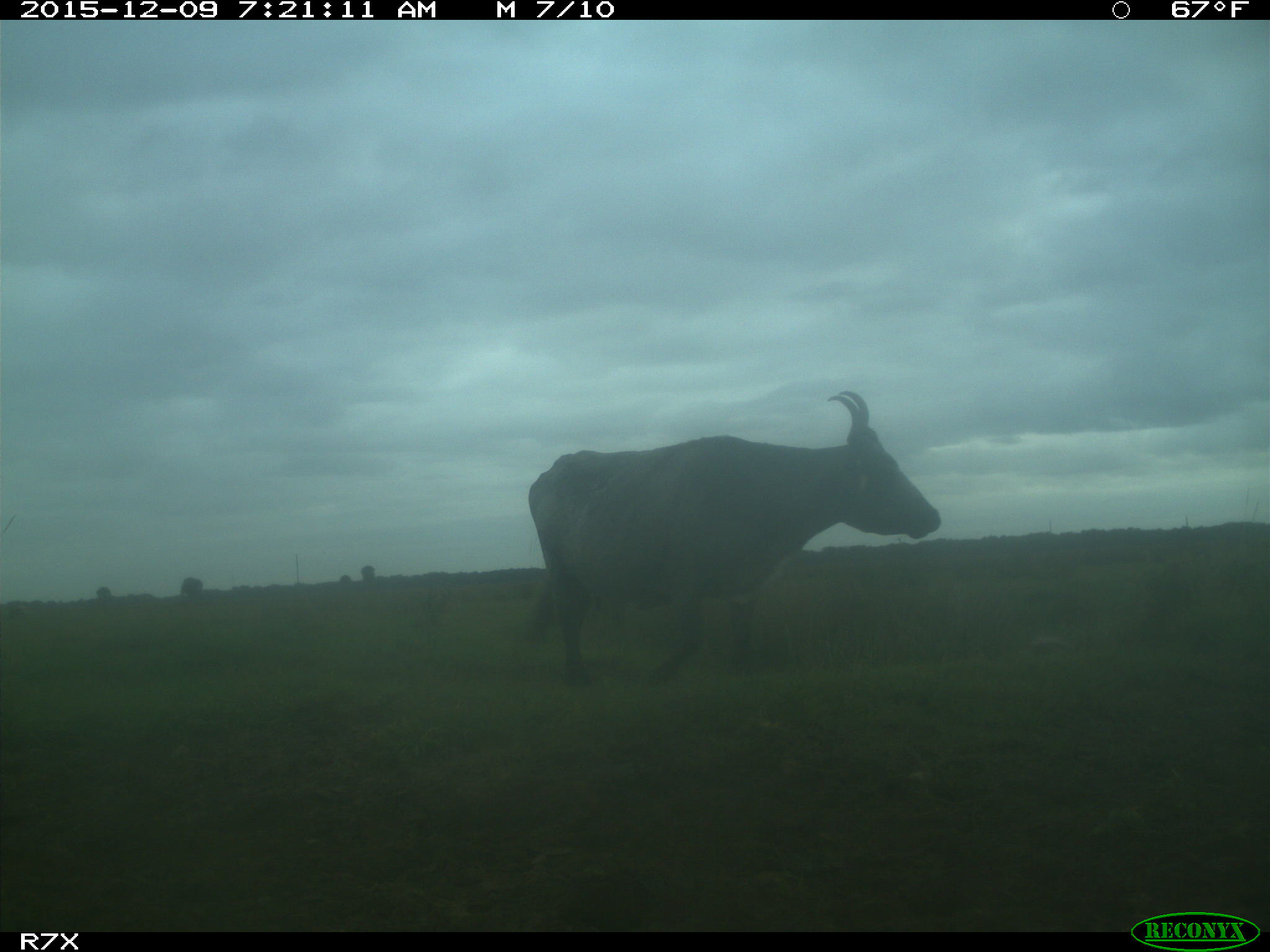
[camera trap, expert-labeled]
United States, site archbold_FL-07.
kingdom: Animalia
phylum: Chordata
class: Mammalia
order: Artiodactyla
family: Bovidae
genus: Bos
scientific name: Bos taurus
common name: domestic cow